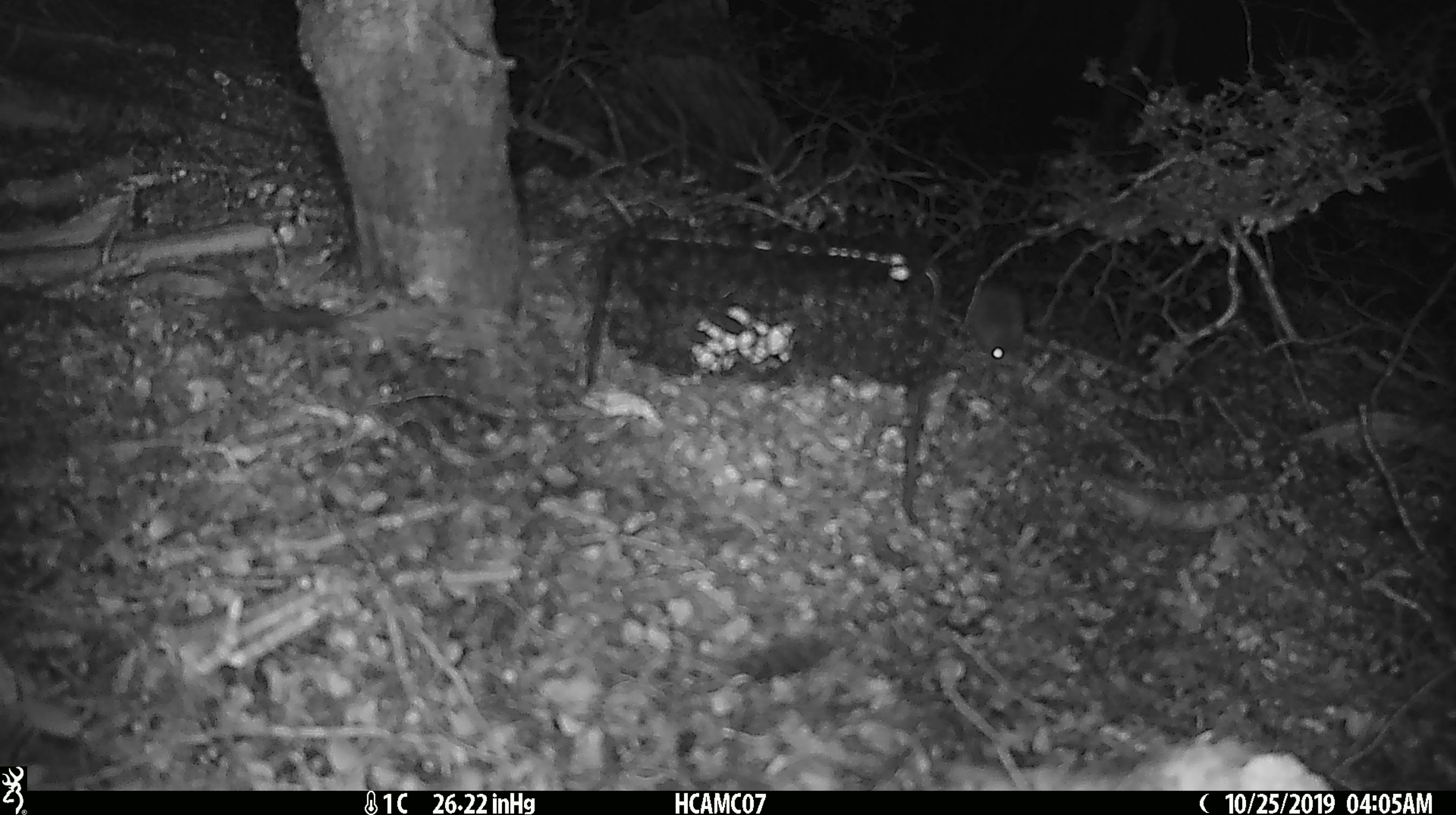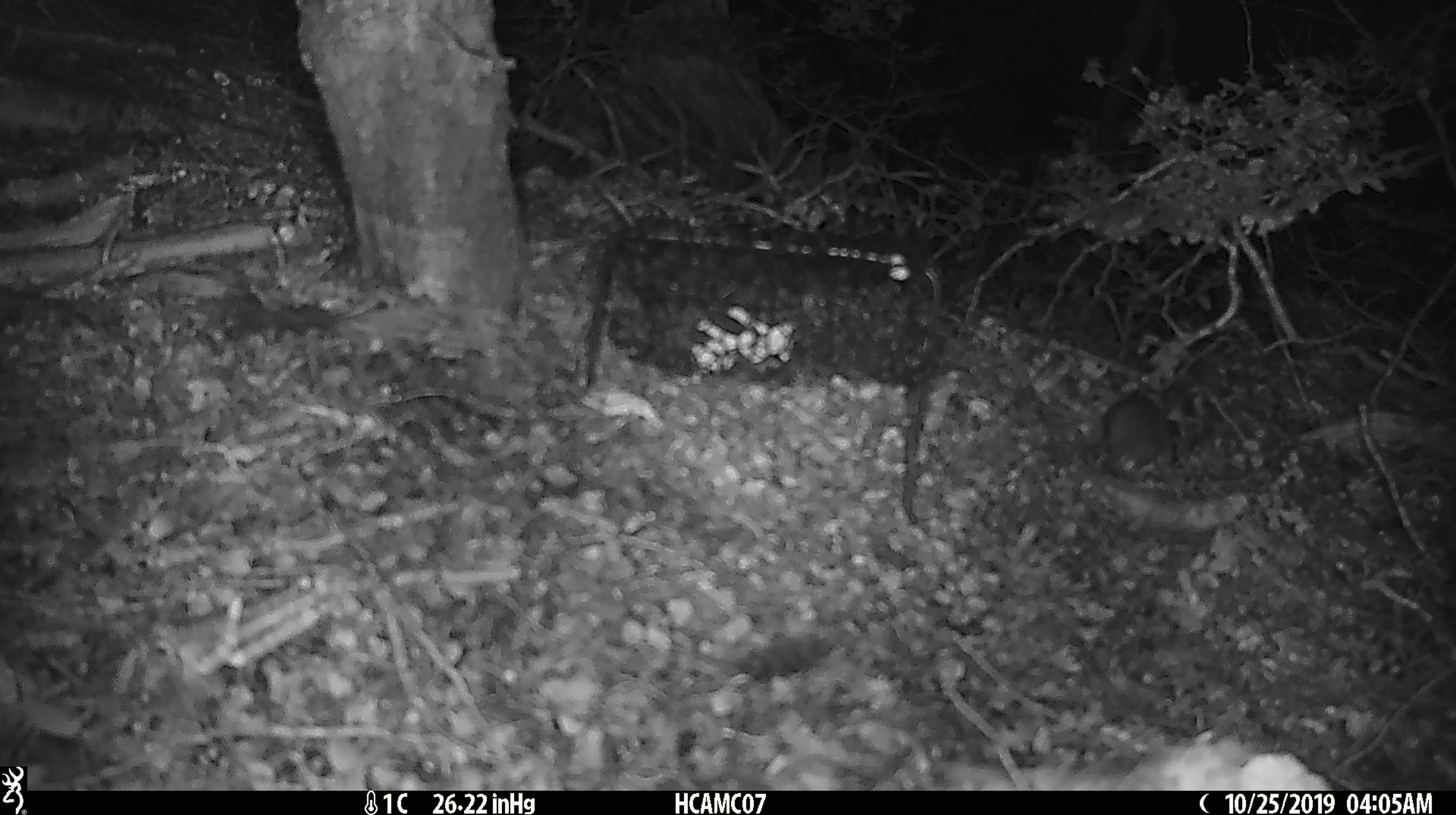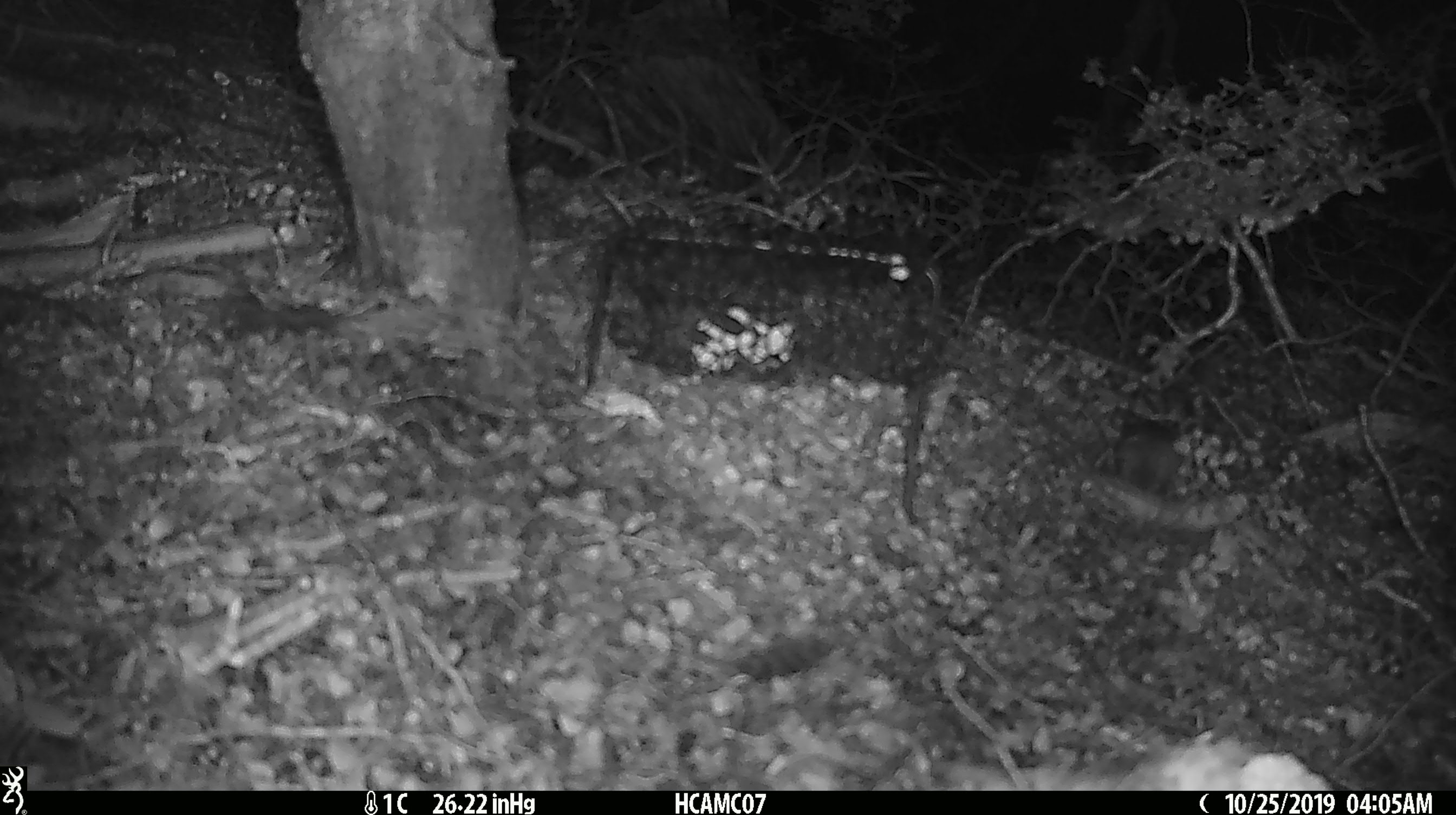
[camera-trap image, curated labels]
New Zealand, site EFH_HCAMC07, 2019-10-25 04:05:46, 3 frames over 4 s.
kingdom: Animalia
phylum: Chordata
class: Mammalia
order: Rodentia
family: Muridae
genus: Mus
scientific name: Mus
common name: mouse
Mouse (Mus).